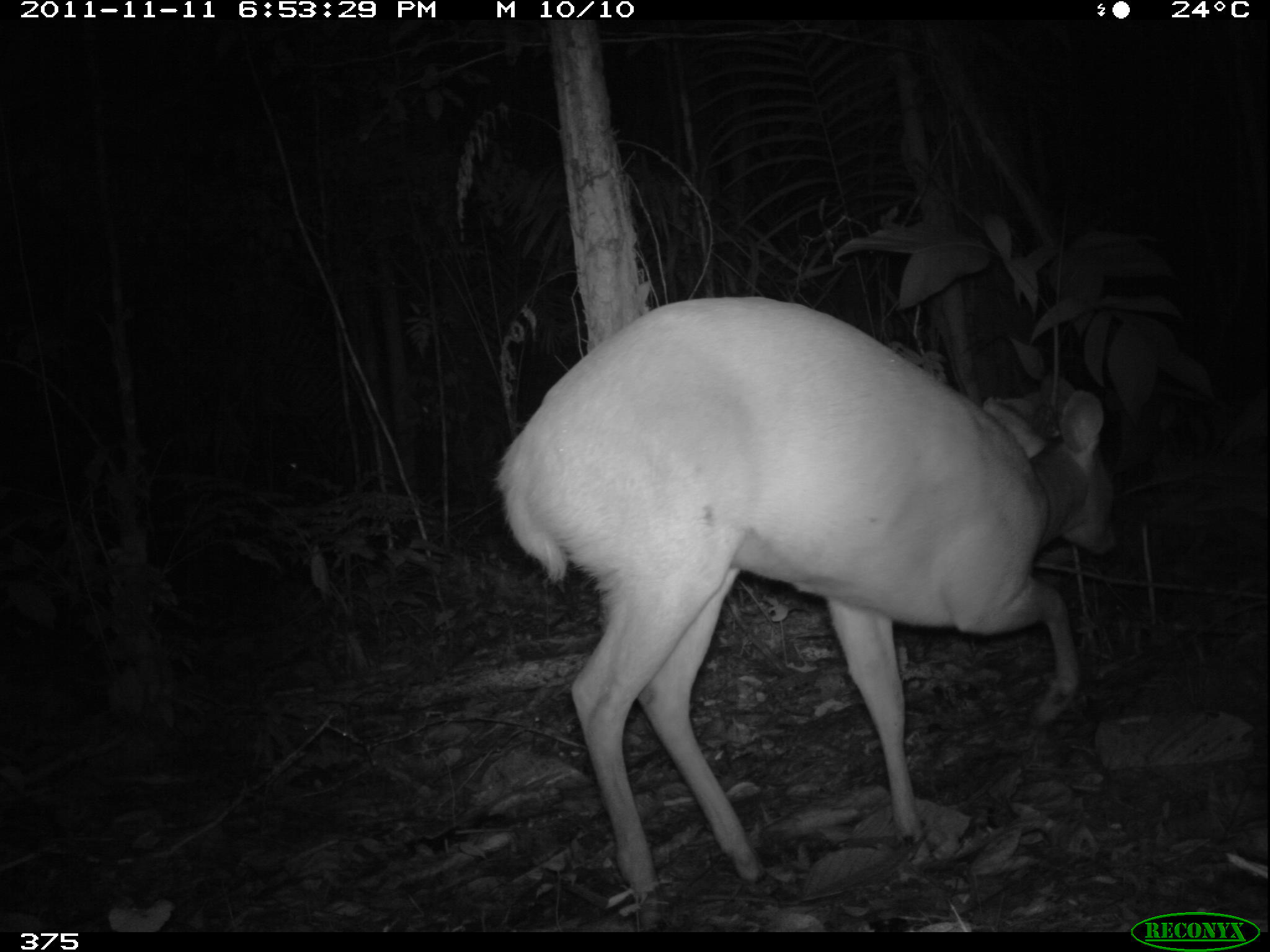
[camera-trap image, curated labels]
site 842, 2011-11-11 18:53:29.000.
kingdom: Animalia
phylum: Chordata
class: Mammalia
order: Artiodactyla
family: Cervidae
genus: Mazama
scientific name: Mazama americana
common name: red brocket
Mazama americana (red brocket).